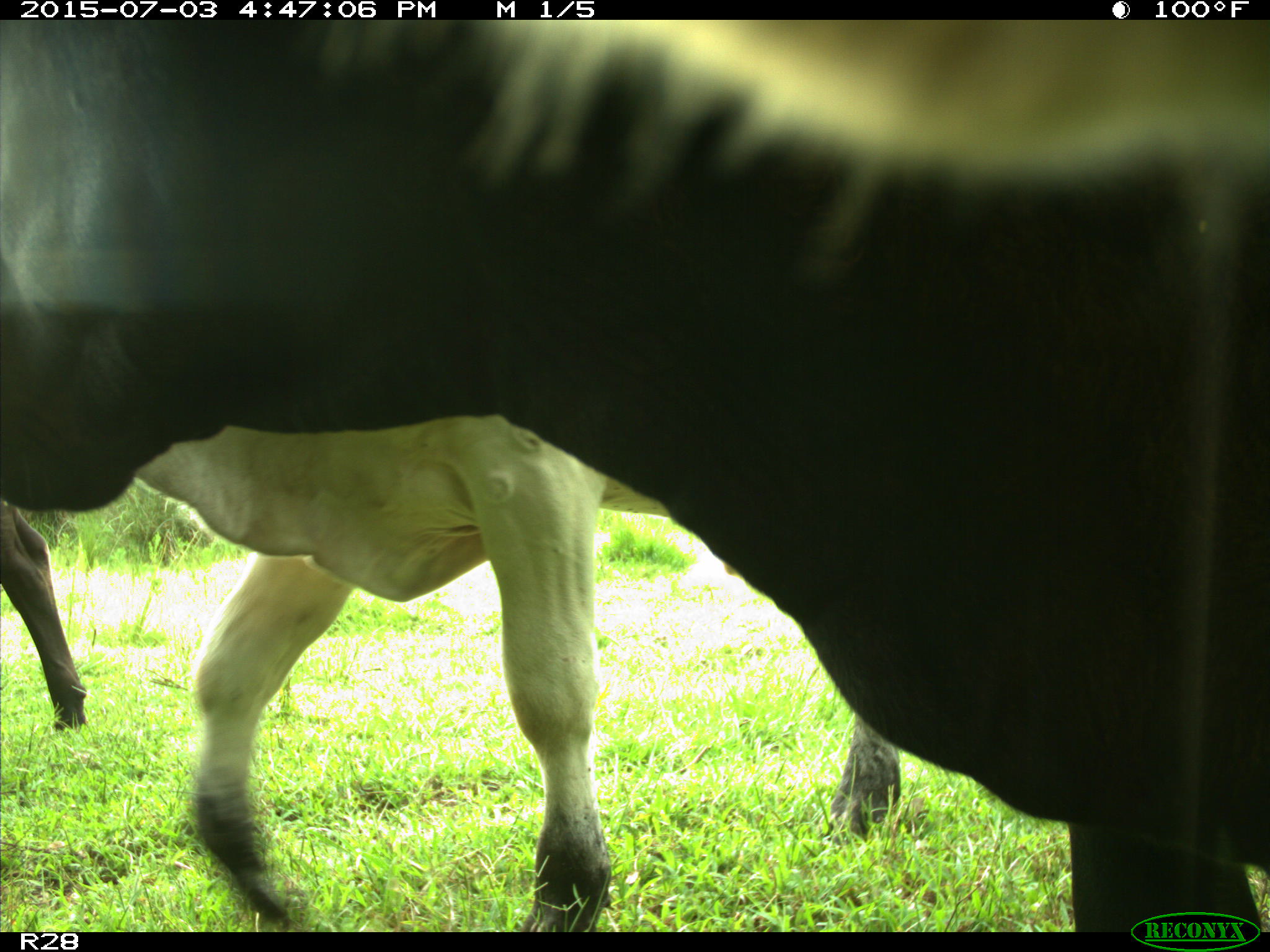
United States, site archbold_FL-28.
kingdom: Animalia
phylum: Chordata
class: Mammalia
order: Artiodactyla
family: Bovidae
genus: Bos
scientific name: Bos taurus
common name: domestic cow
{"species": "Bos taurus (domestic cow)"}